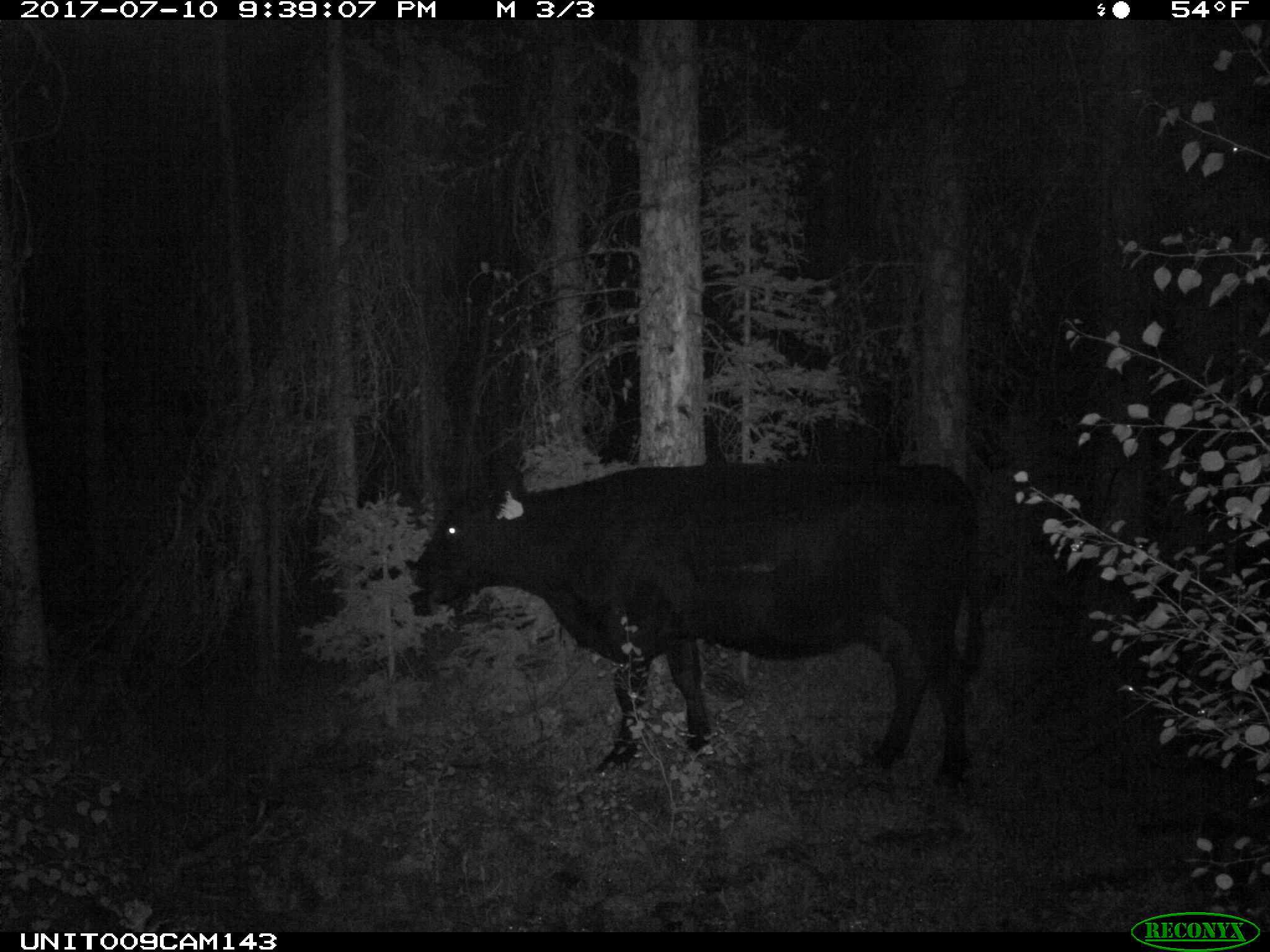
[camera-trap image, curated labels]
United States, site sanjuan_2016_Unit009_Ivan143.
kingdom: Animalia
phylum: Chordata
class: Mammalia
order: Artiodactyla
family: Bovidae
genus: Bos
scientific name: Bos taurus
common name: domestic cow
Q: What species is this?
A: Bos taurus (domestic cow).